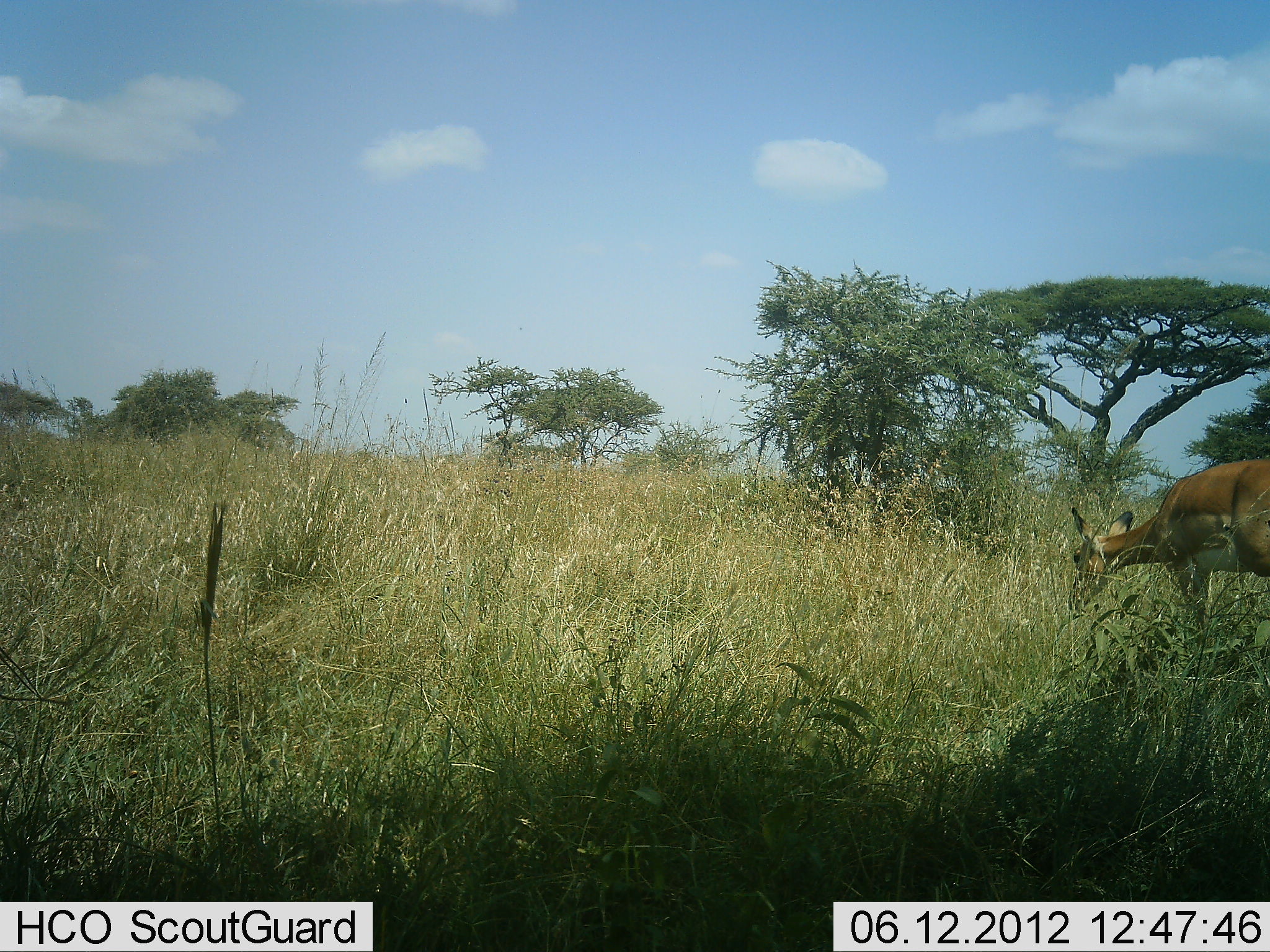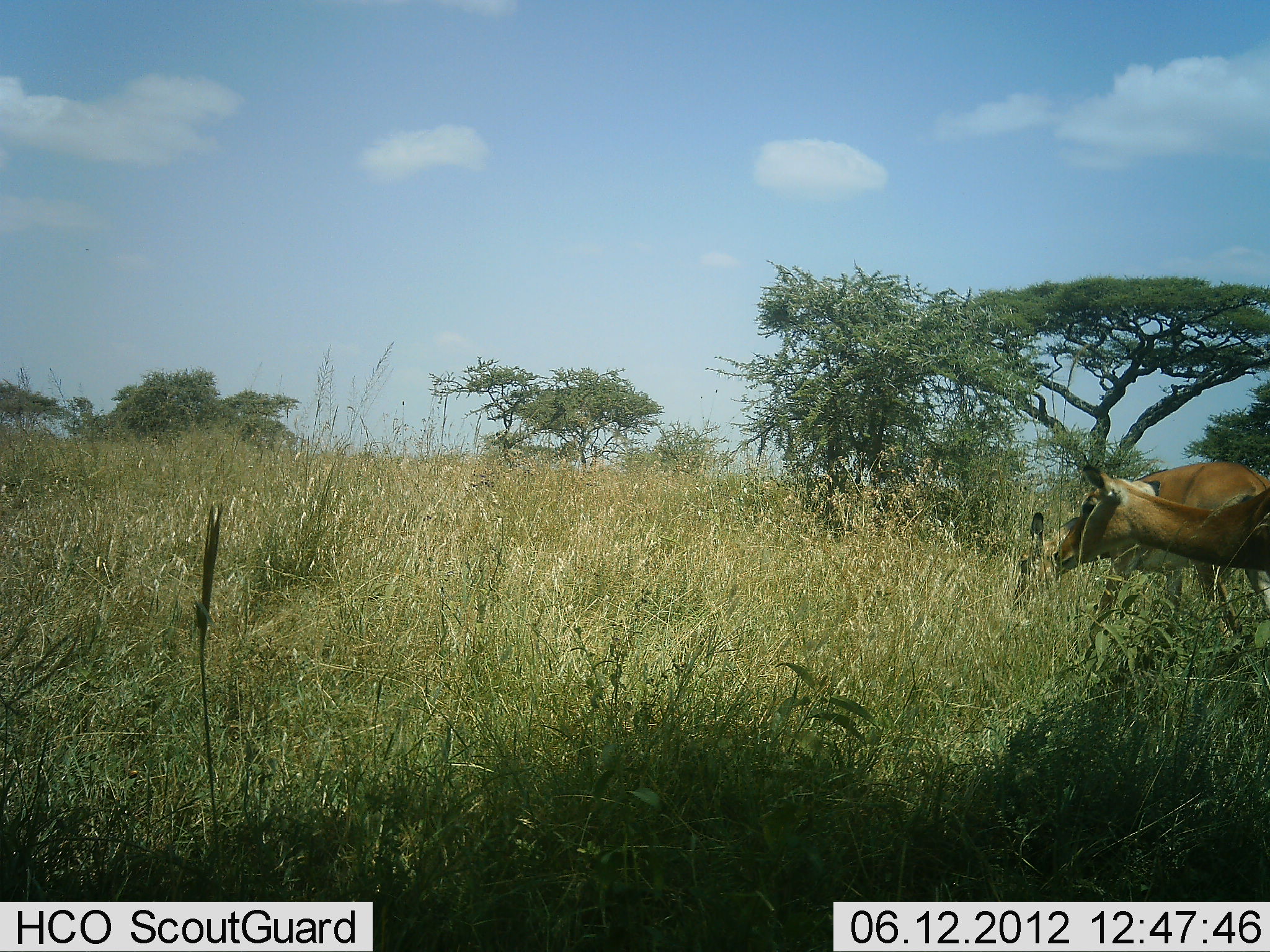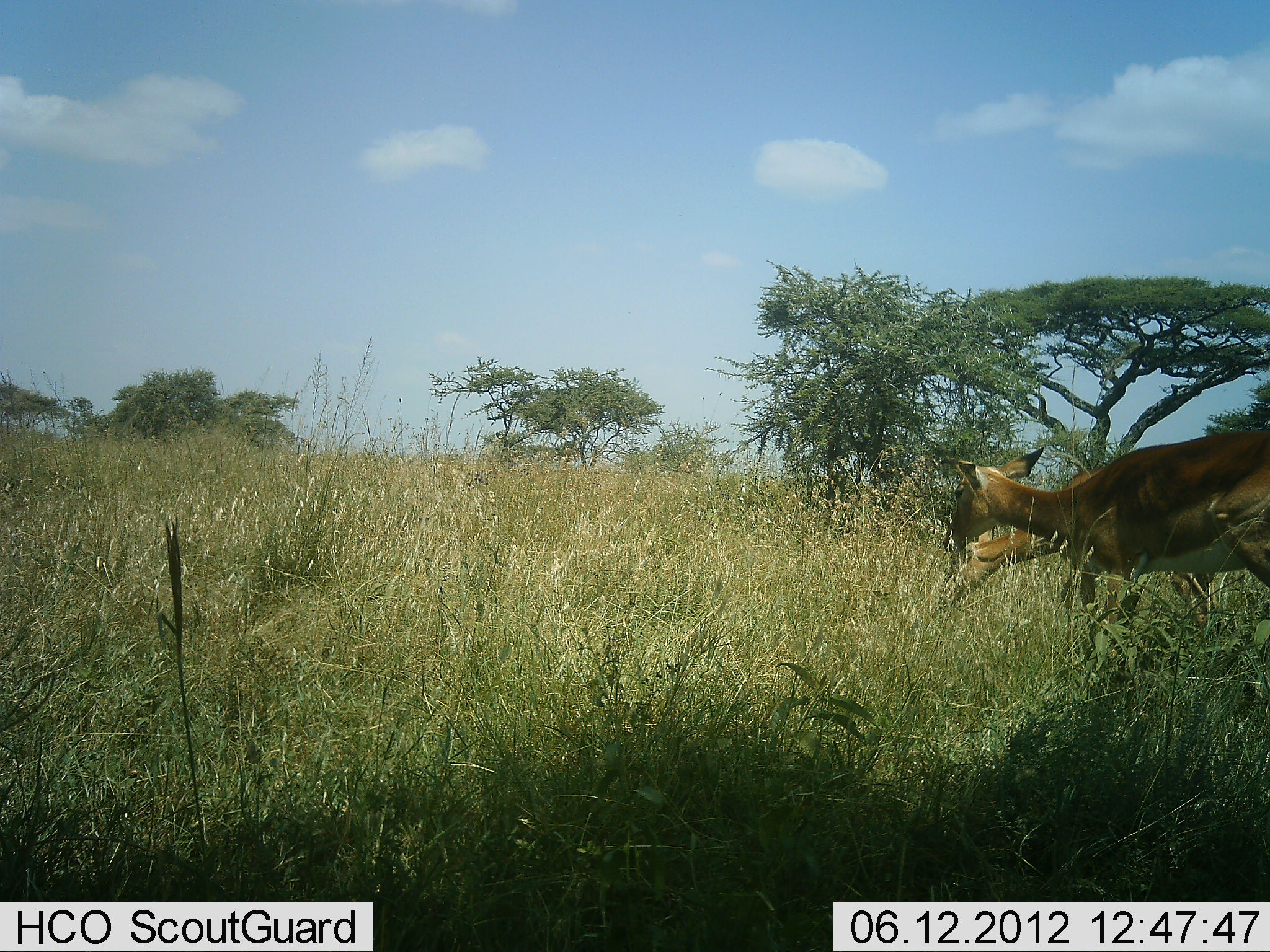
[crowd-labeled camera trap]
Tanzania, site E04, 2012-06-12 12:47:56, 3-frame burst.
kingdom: Animalia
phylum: Chordata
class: Mammalia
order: Artiodactyla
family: Bovidae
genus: Aepyceros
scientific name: Aepyceros melampus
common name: impala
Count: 2.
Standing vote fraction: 0%.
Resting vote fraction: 0%.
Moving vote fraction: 80%.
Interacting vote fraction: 0%.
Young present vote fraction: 0%.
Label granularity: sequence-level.